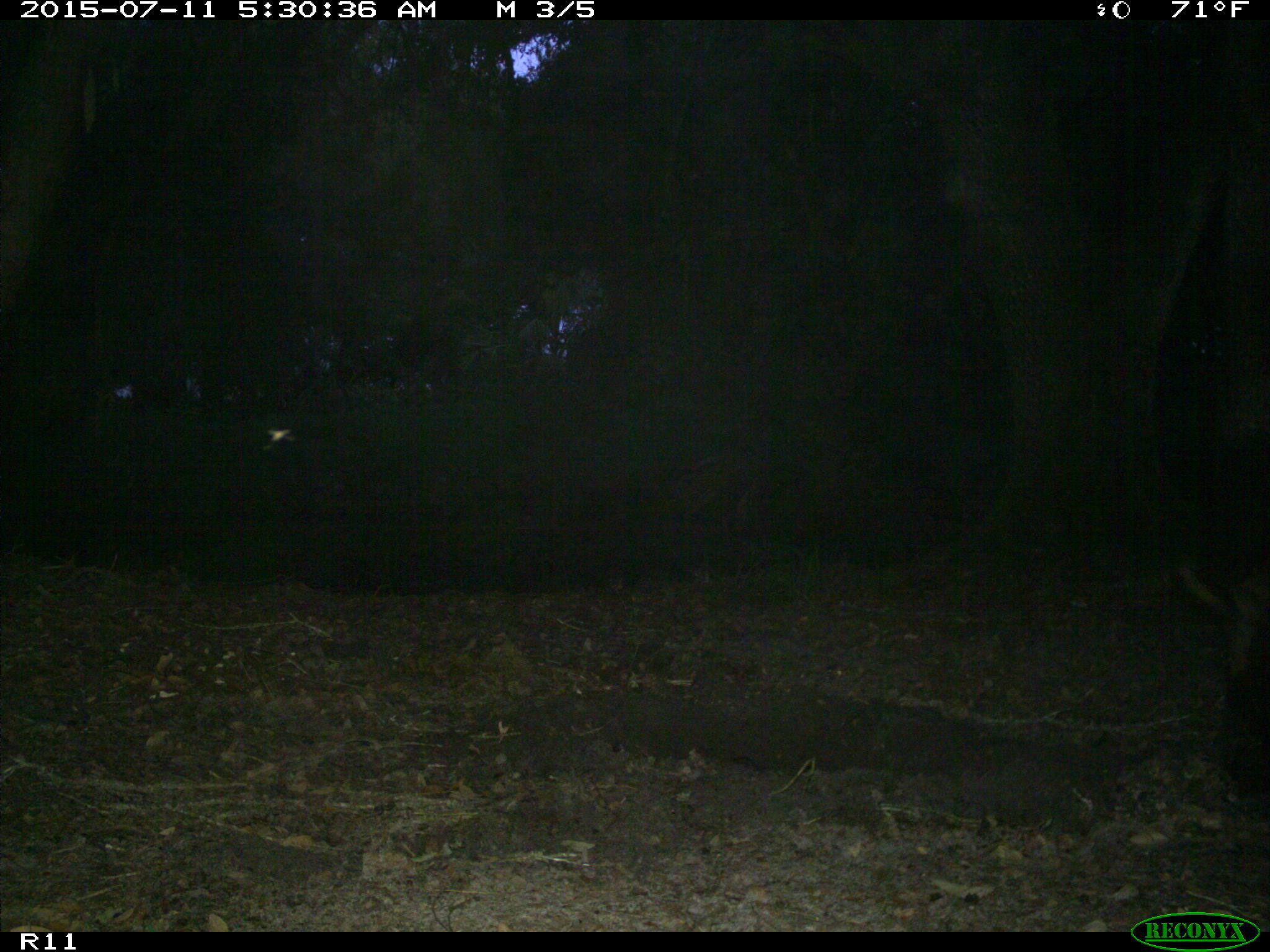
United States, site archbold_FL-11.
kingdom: Animalia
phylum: Chordata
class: Mammalia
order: Artiodactyla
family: Suidae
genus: Sus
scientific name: Sus scrofa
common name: wild boar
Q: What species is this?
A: Sus scrofa (wild boar).